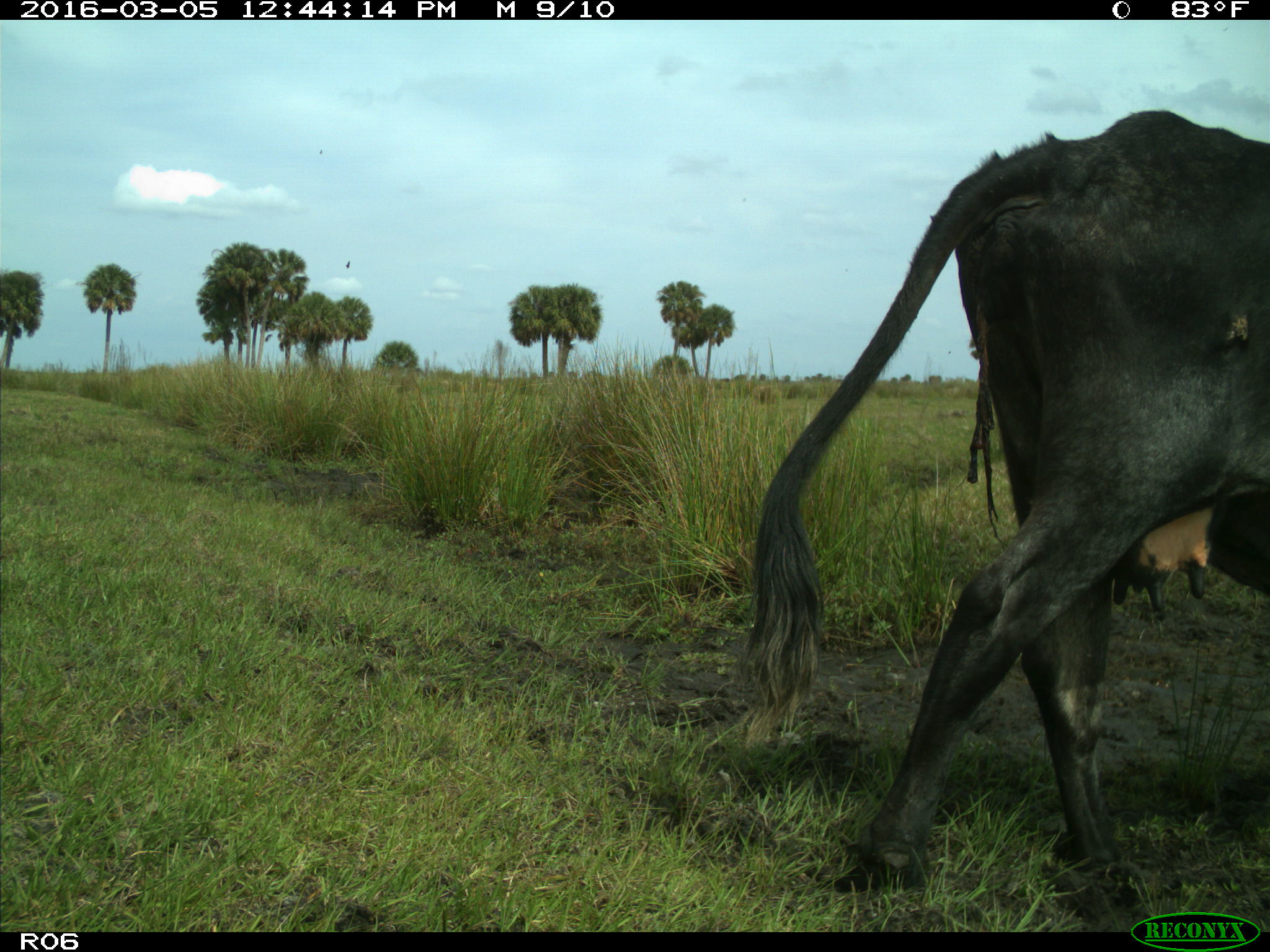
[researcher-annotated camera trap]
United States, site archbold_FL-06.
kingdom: Animalia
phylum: Chordata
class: Mammalia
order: Artiodactyla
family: Bovidae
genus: Bos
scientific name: Bos taurus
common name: domestic cow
Bos taurus (domestic cow).